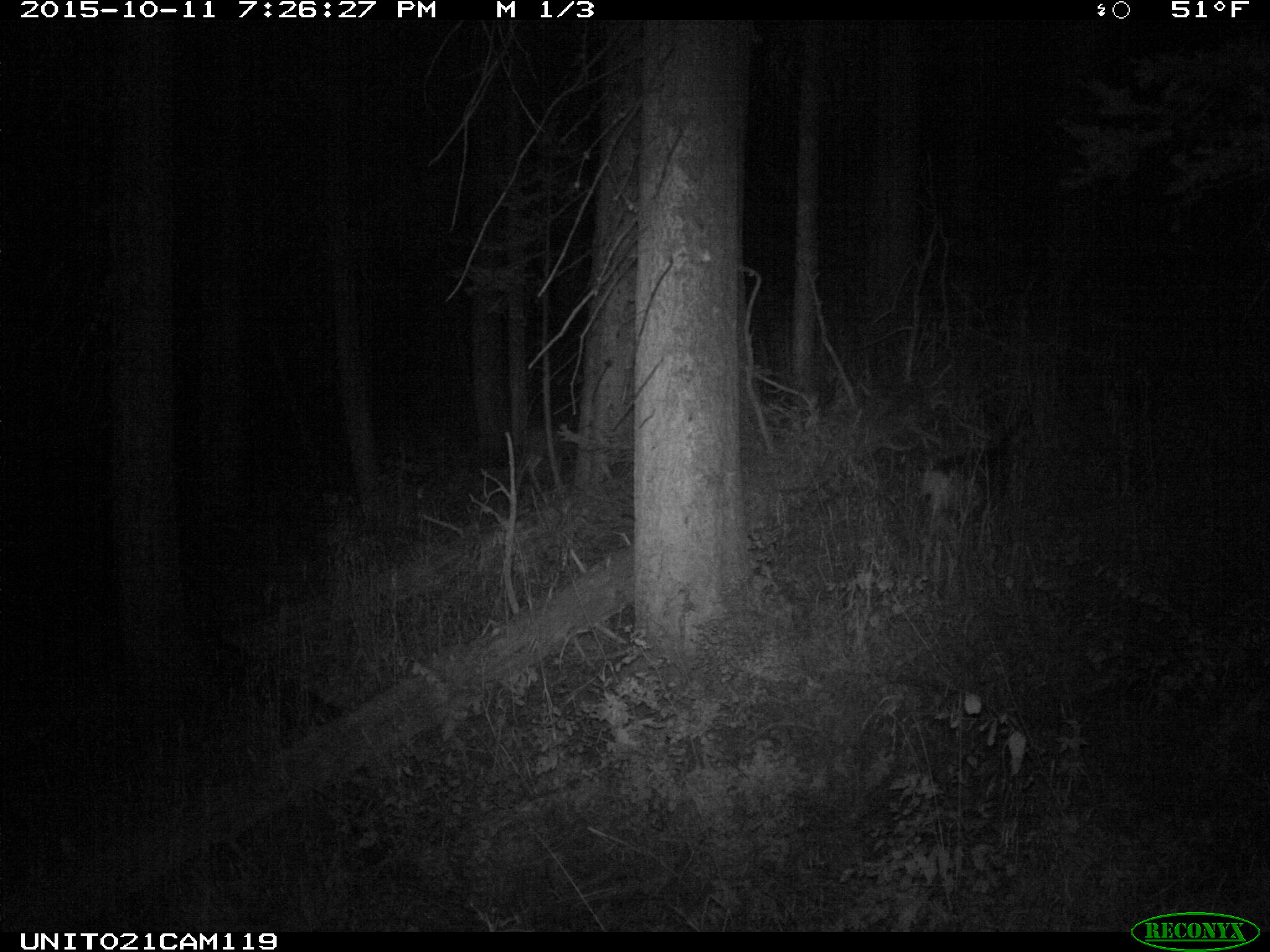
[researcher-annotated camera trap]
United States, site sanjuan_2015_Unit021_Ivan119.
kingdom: Animalia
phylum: Chordata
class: Mammalia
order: Artiodactyla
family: Cervidae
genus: Odocoileus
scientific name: Odocoileus hemionus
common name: mule deer